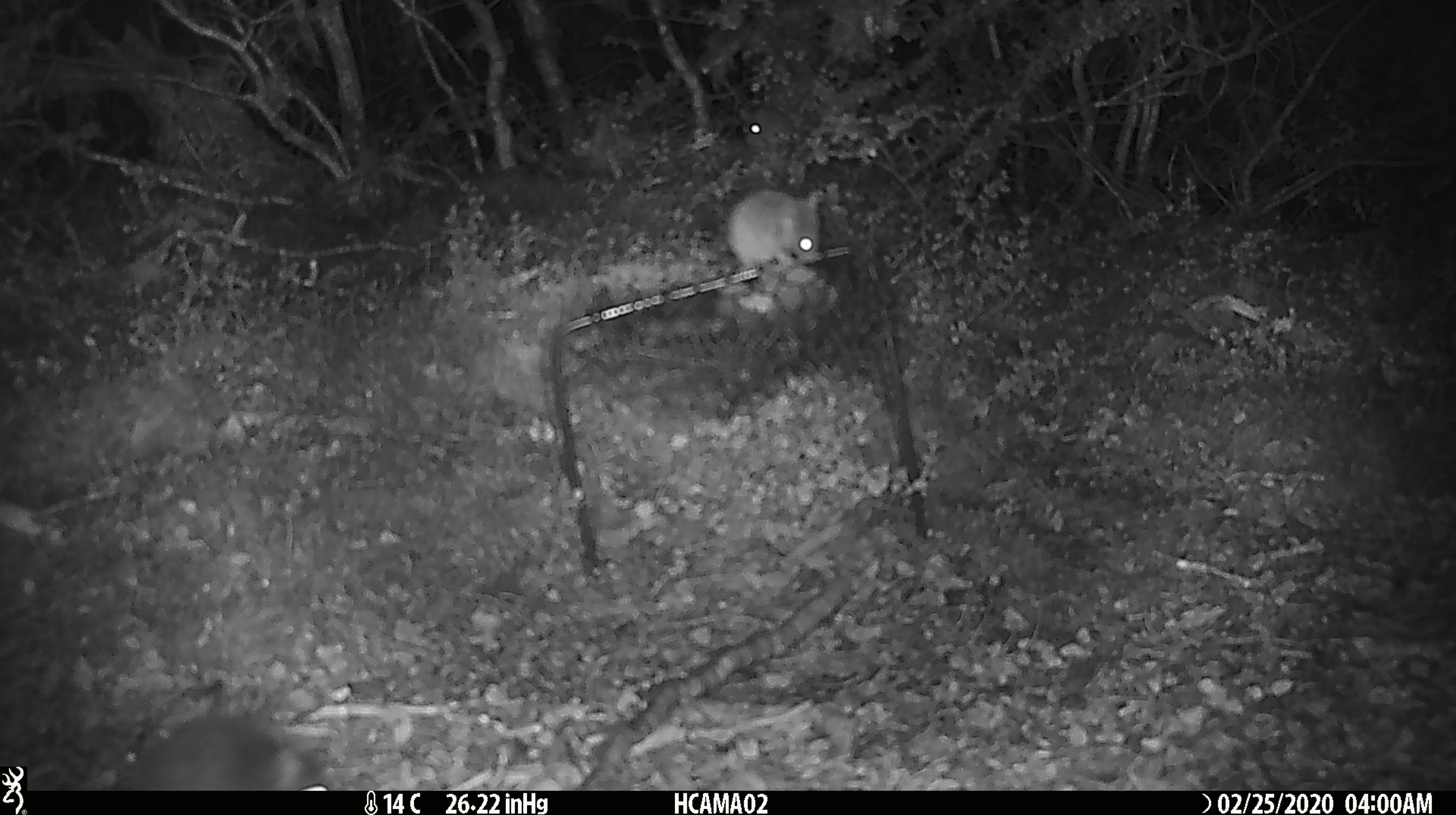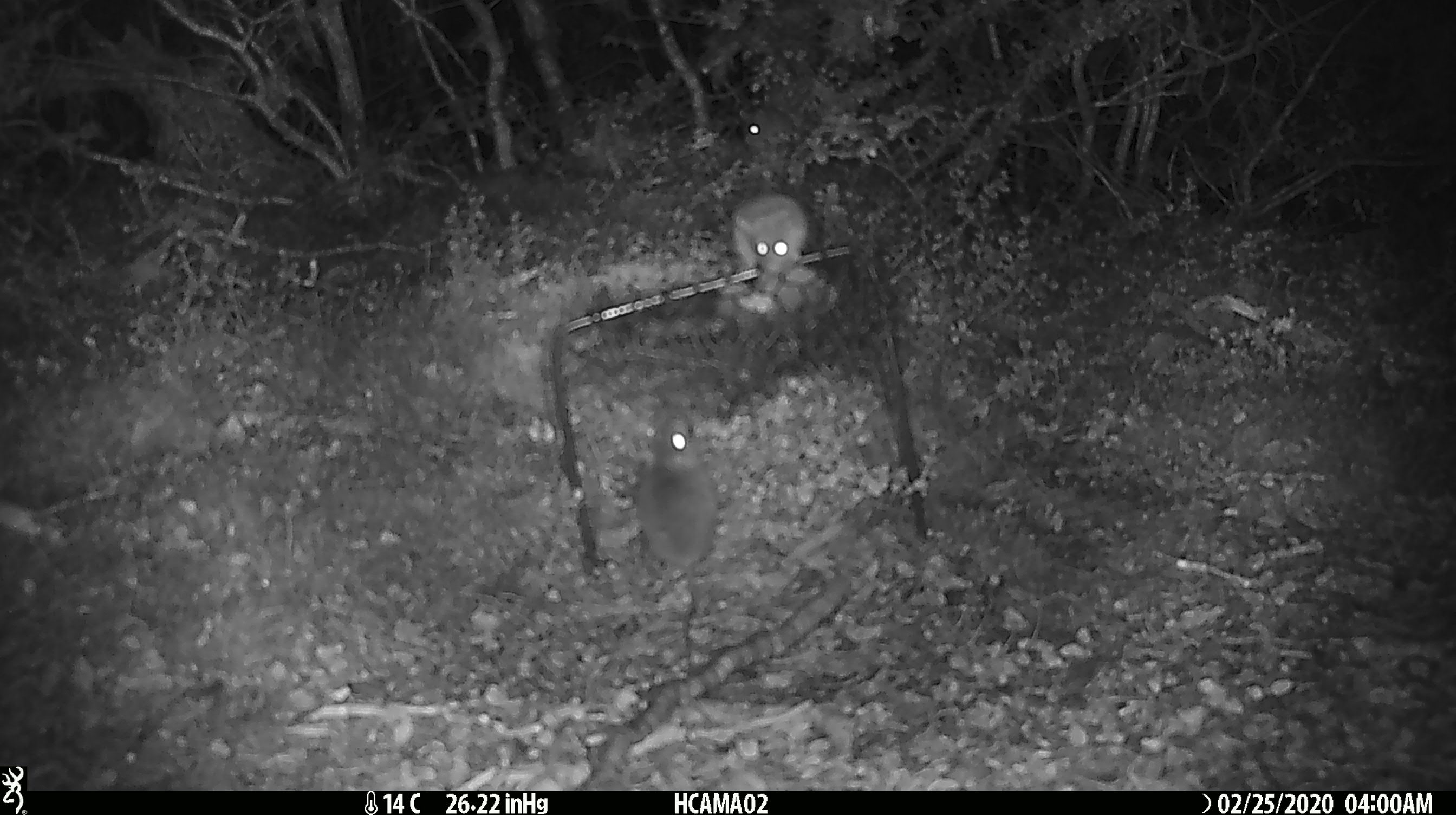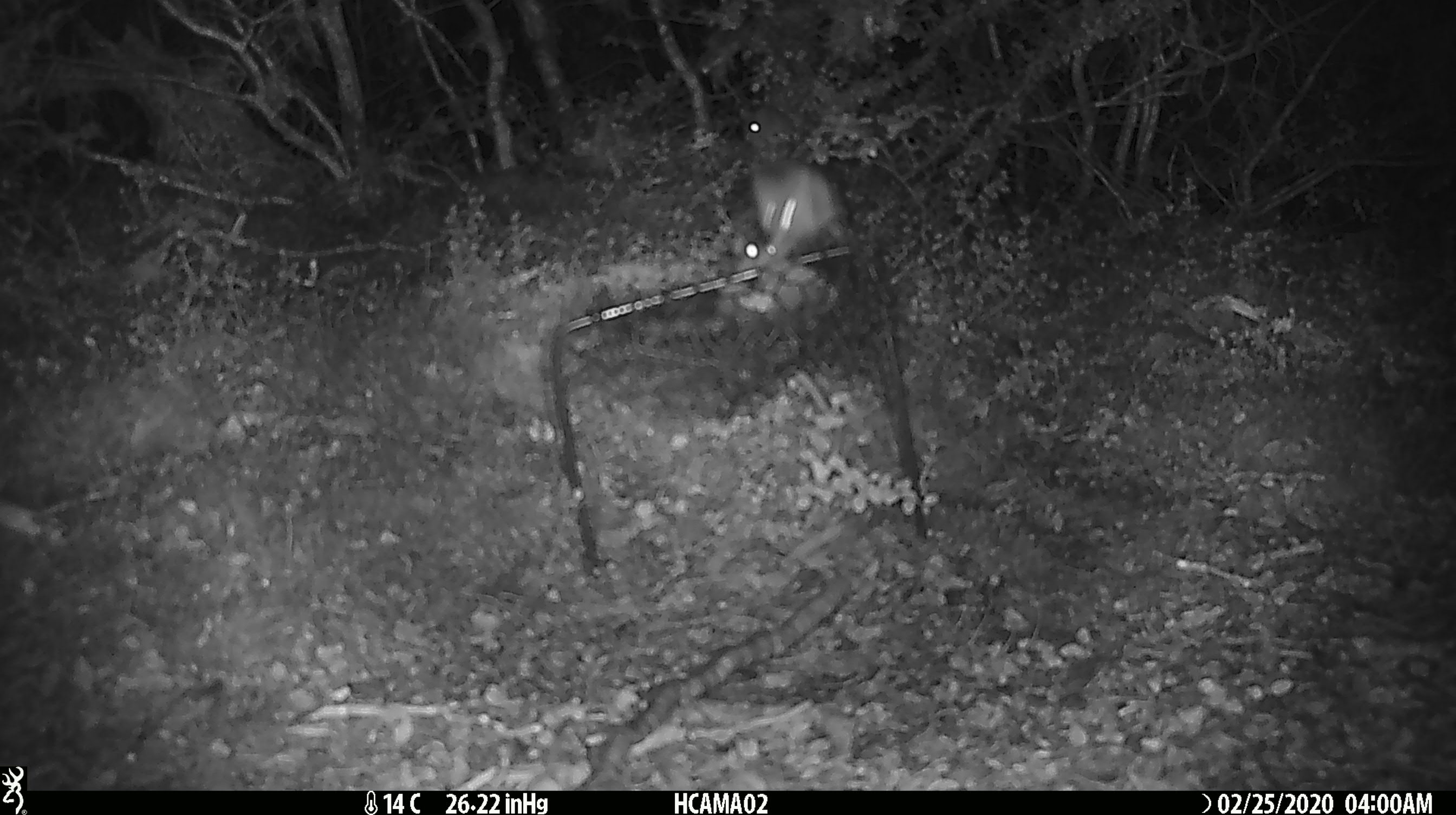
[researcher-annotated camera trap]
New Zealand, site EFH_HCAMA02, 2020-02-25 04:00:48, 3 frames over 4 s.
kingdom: Animalia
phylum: Chordata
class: Mammalia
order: Rodentia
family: Muridae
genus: Mus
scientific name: Mus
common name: mouse